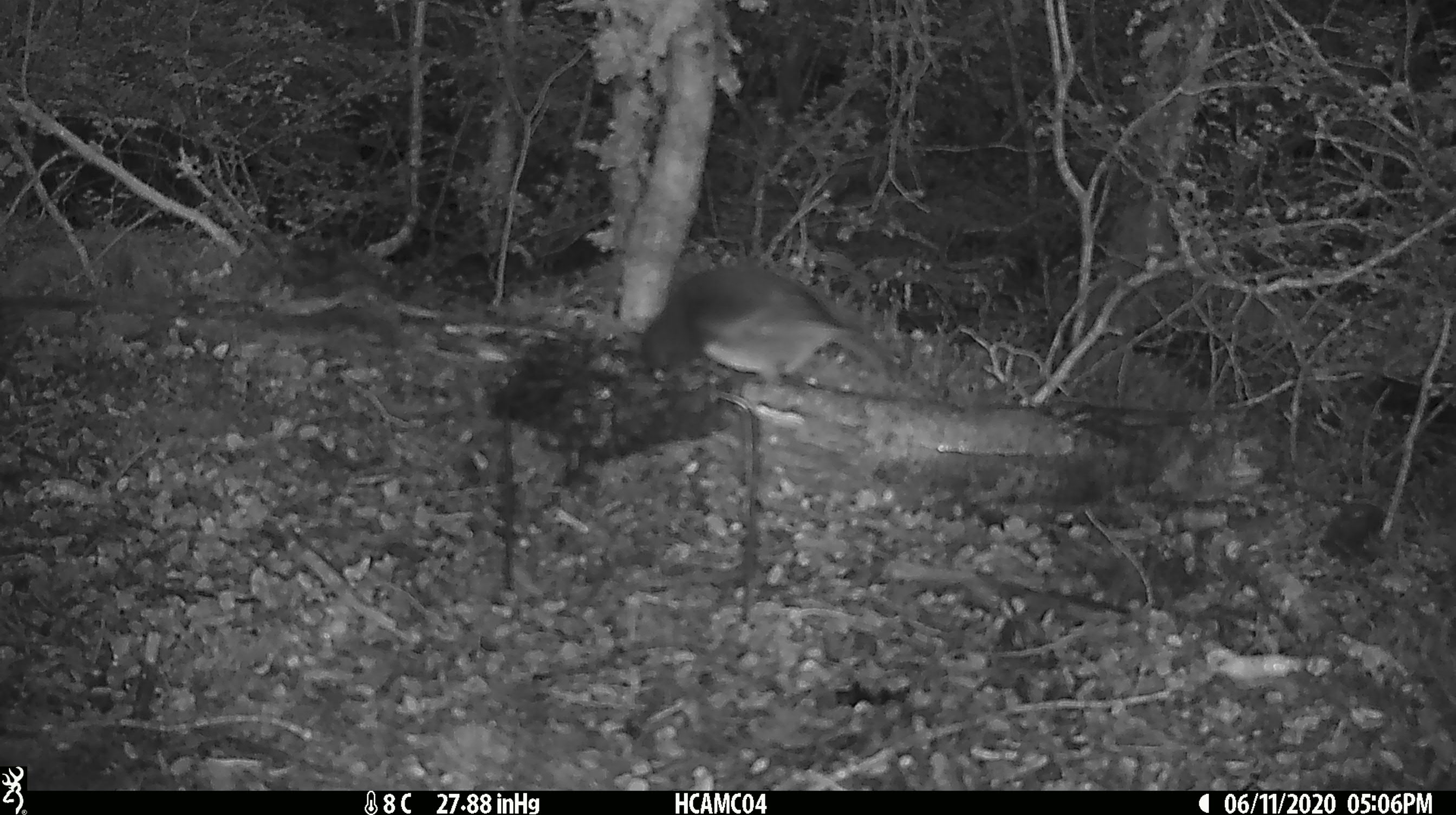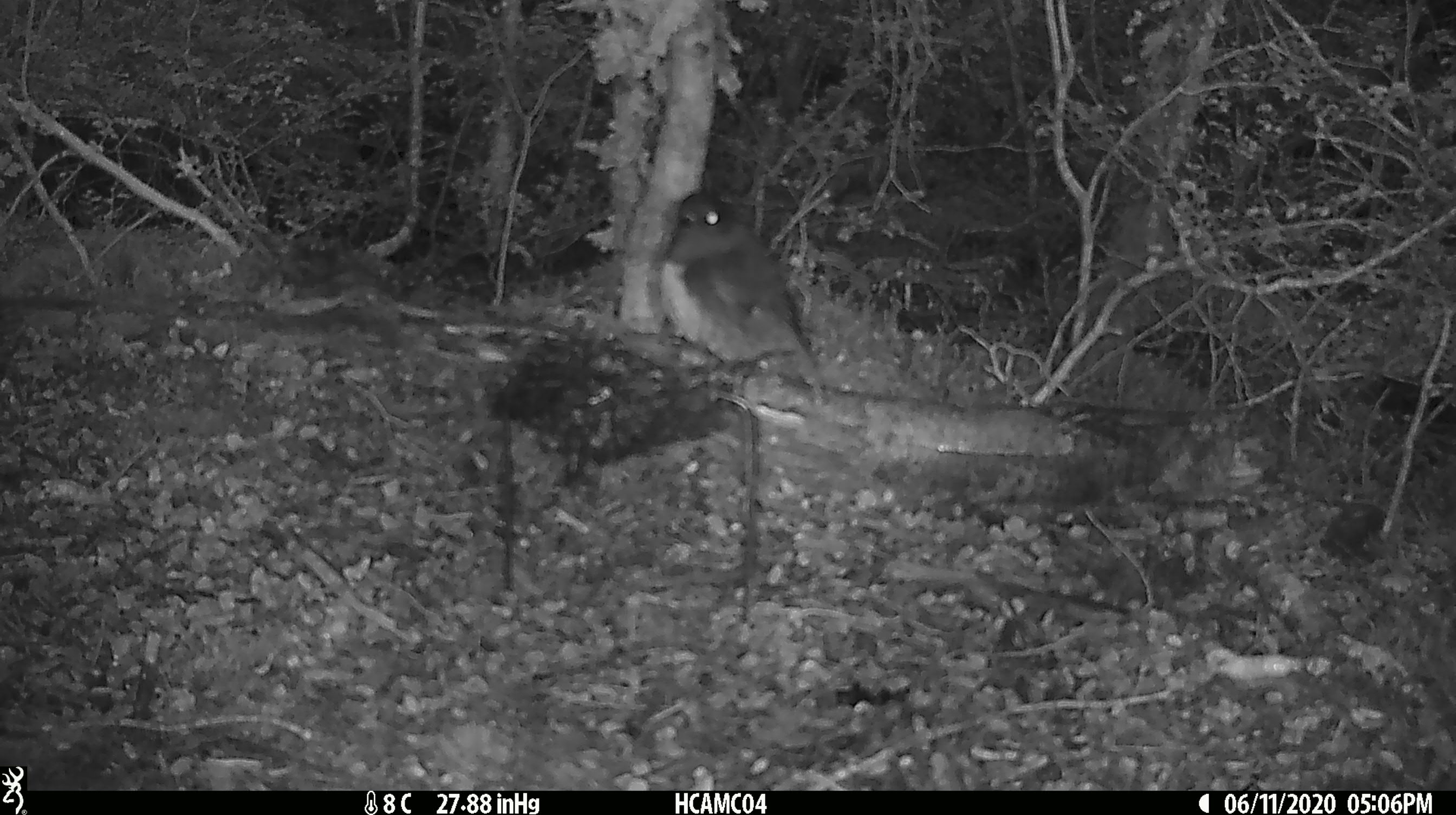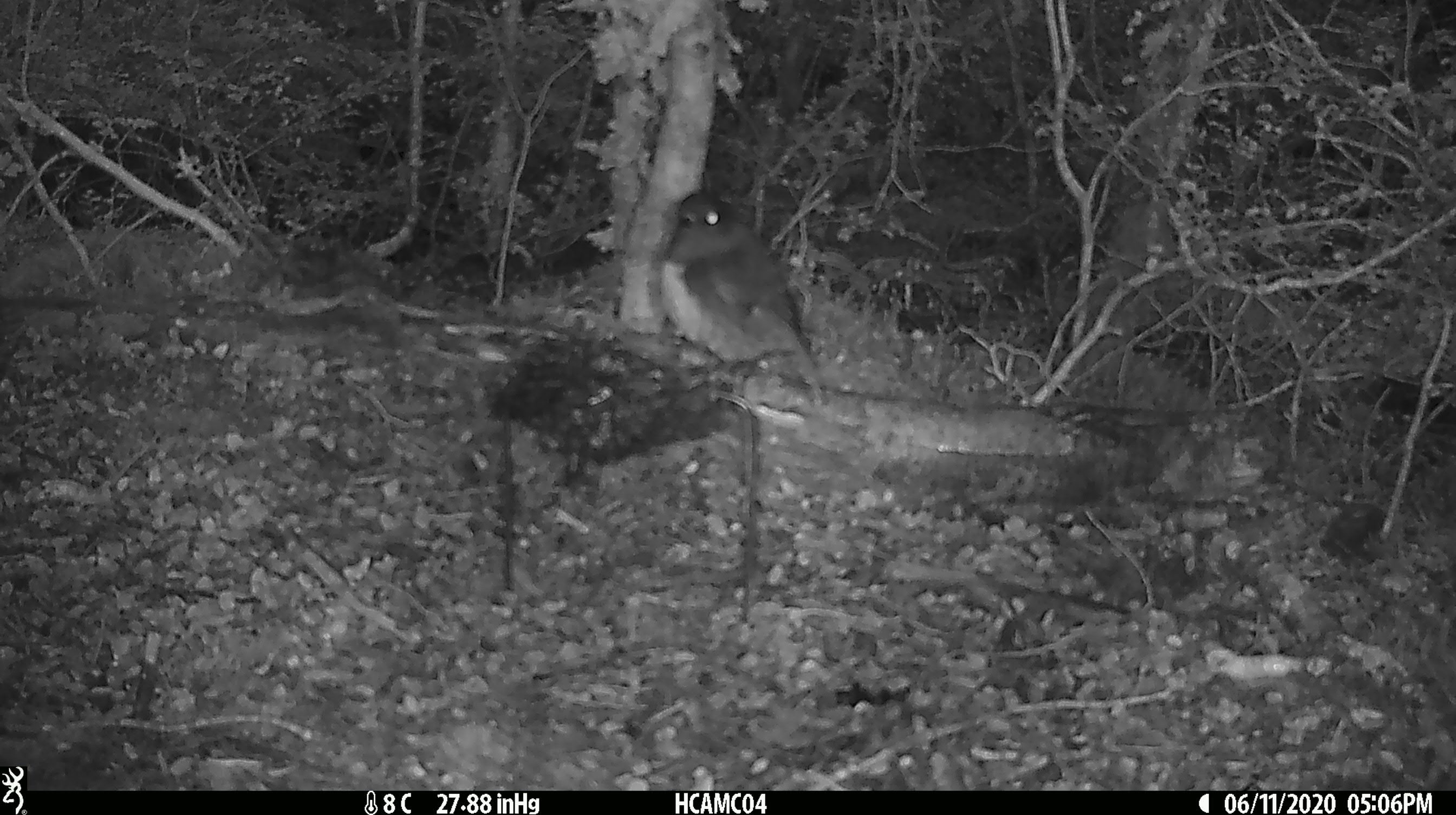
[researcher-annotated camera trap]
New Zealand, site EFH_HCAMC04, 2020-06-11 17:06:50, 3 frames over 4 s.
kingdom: Animalia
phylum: Chordata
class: Aves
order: Passeriformes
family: Petroicidae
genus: Petroica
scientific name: Petroica australis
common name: new zealand robin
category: robin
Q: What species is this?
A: Robin (new zealand robin) (Petroica australis).